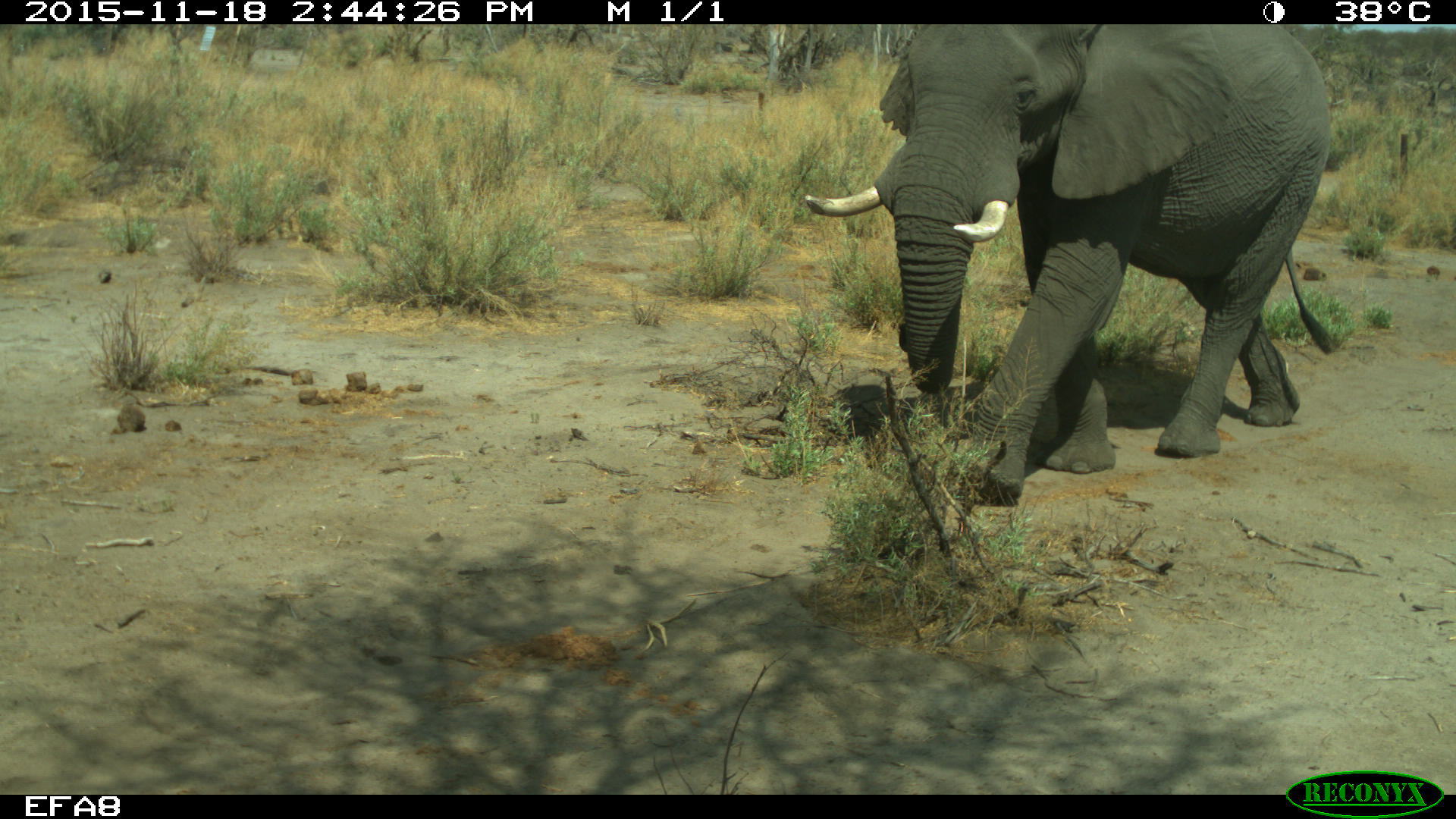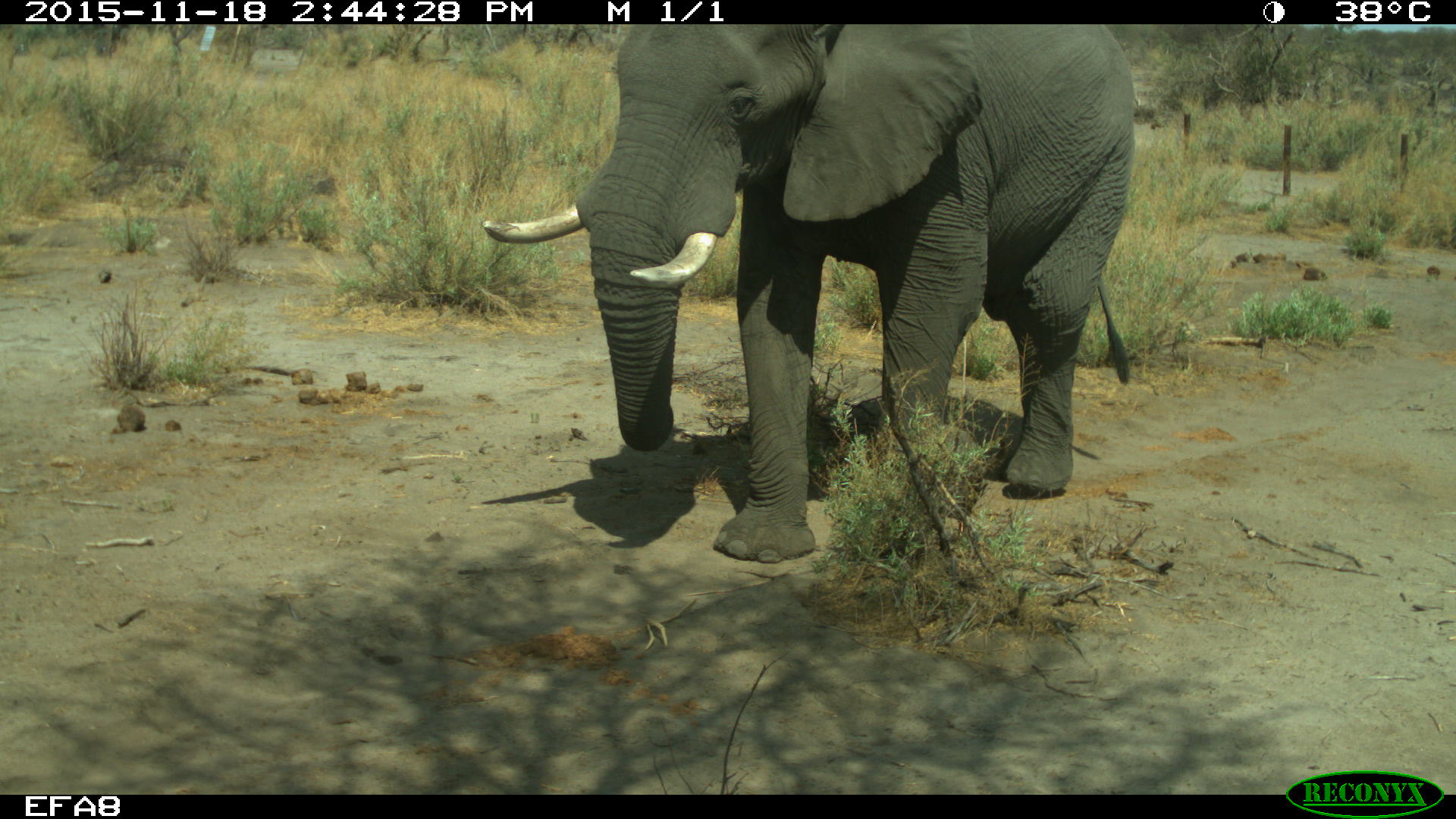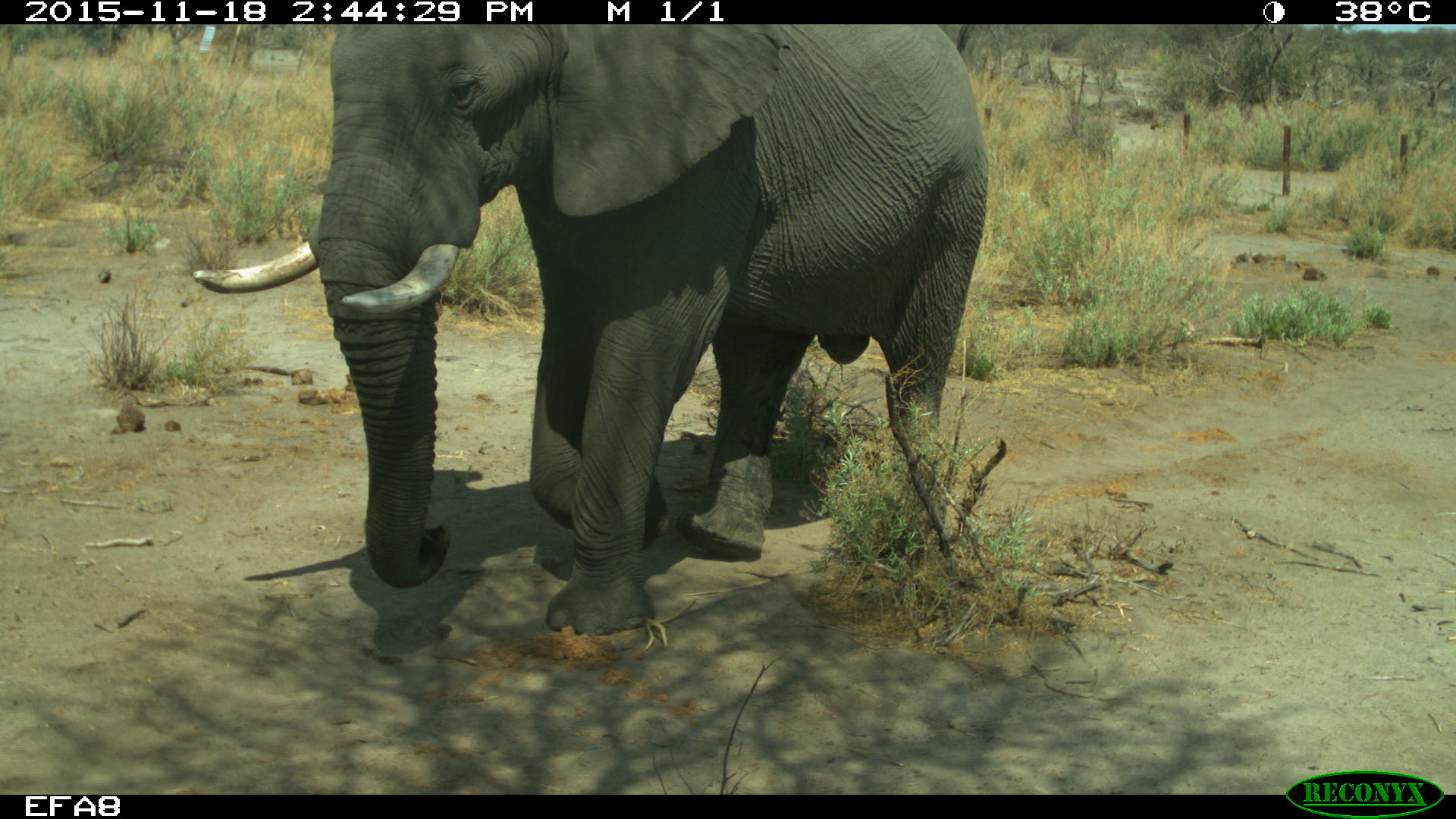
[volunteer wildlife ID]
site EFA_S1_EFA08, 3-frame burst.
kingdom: Animalia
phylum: Chordata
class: Mammalia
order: Proboscidea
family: Elephantidae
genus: Loxodonta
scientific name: Loxodonta africana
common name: african bush elephant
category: elephant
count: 1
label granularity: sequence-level